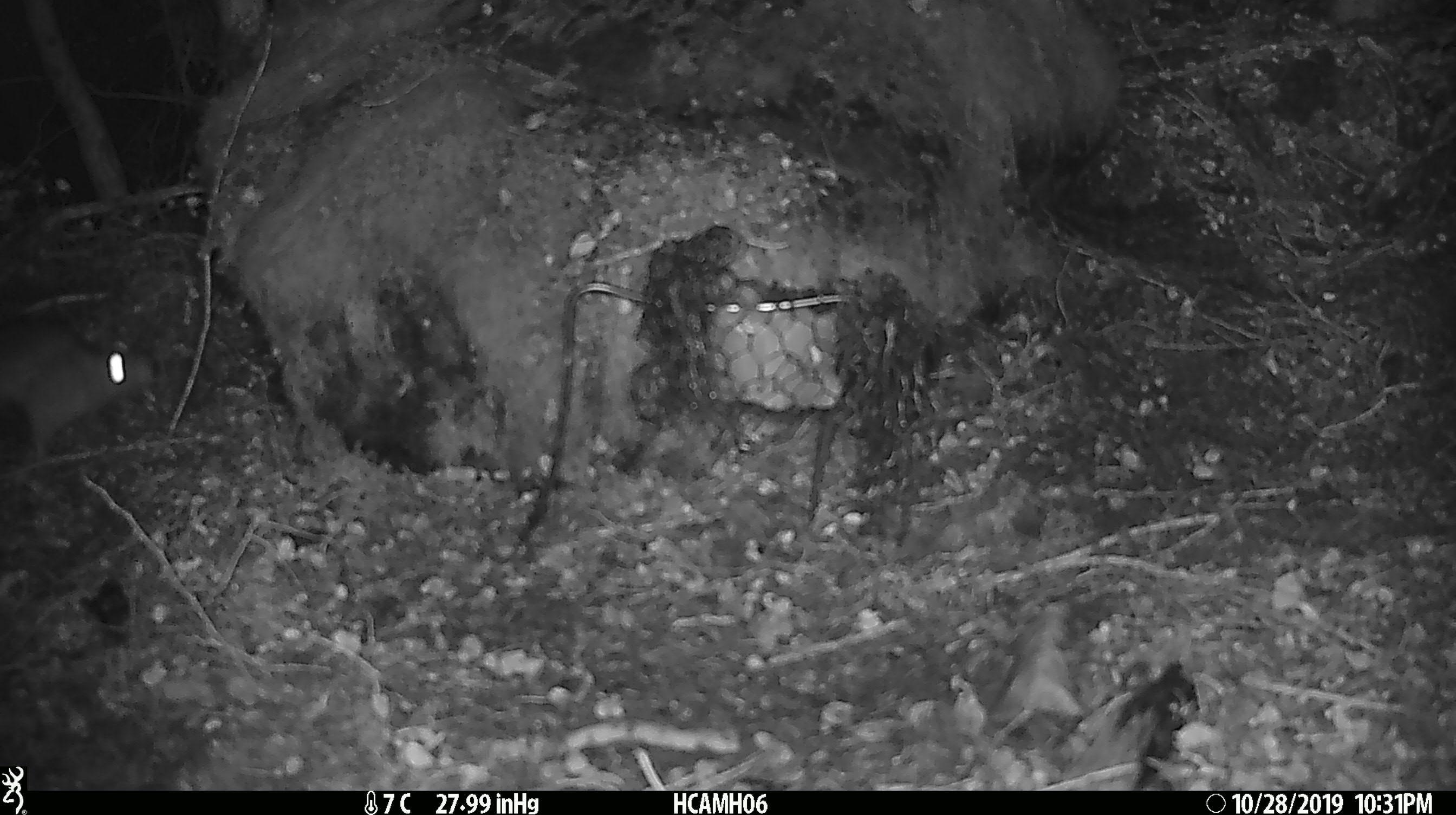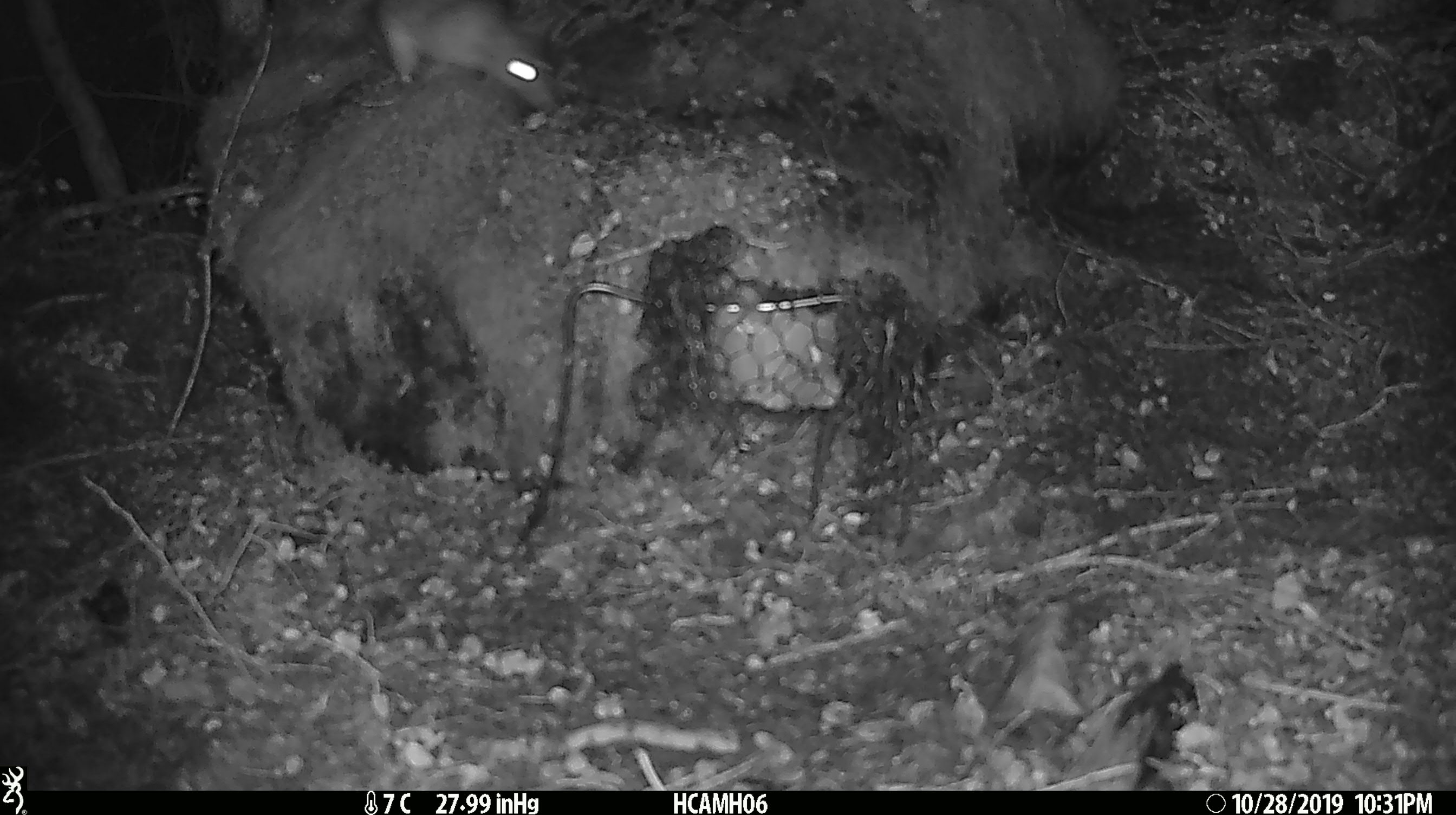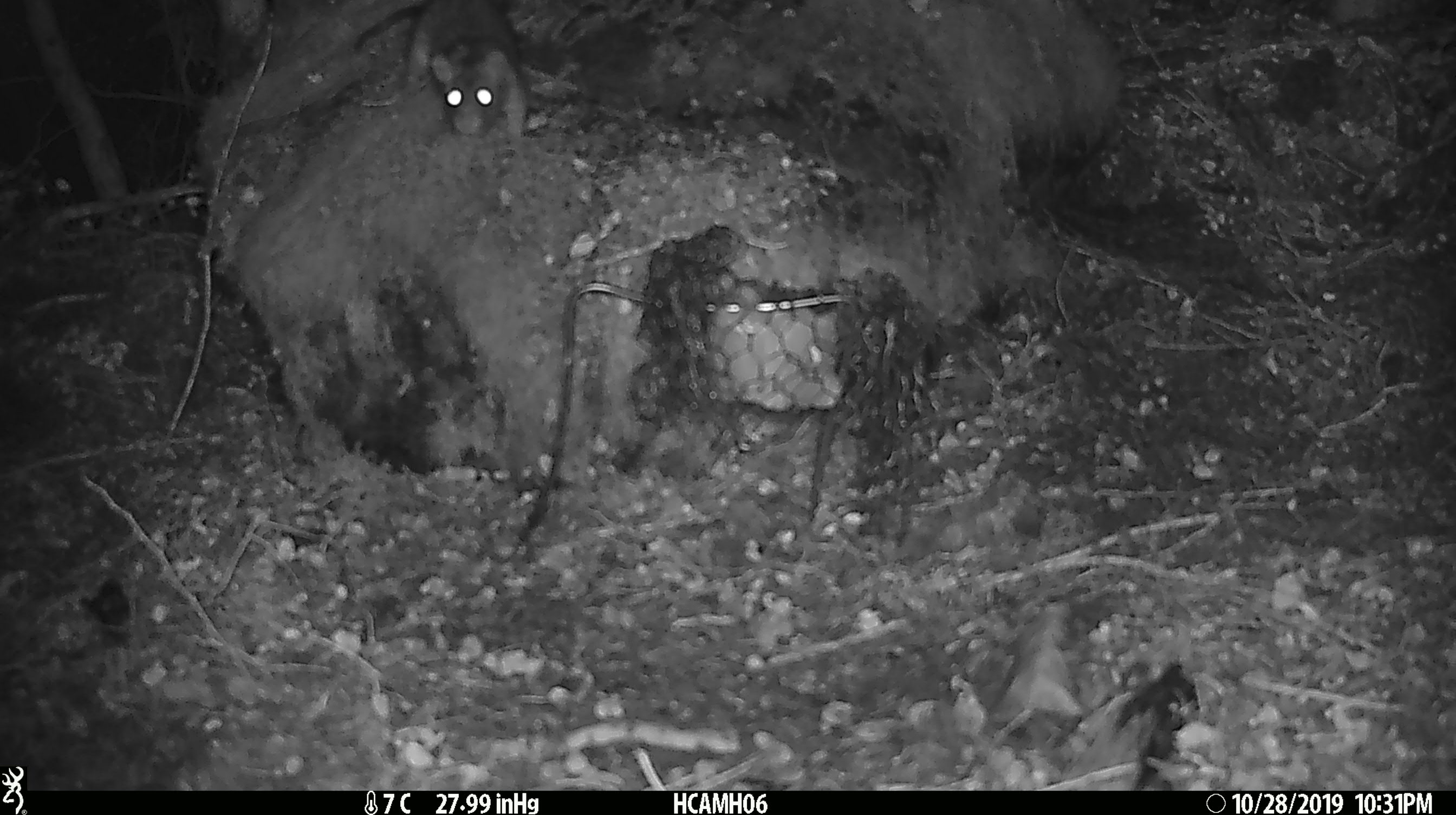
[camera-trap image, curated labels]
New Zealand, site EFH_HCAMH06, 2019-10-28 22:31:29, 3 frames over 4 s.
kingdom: Animalia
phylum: Chordata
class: Mammalia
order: Rodentia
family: Muridae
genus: Rattus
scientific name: Rattus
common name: rat